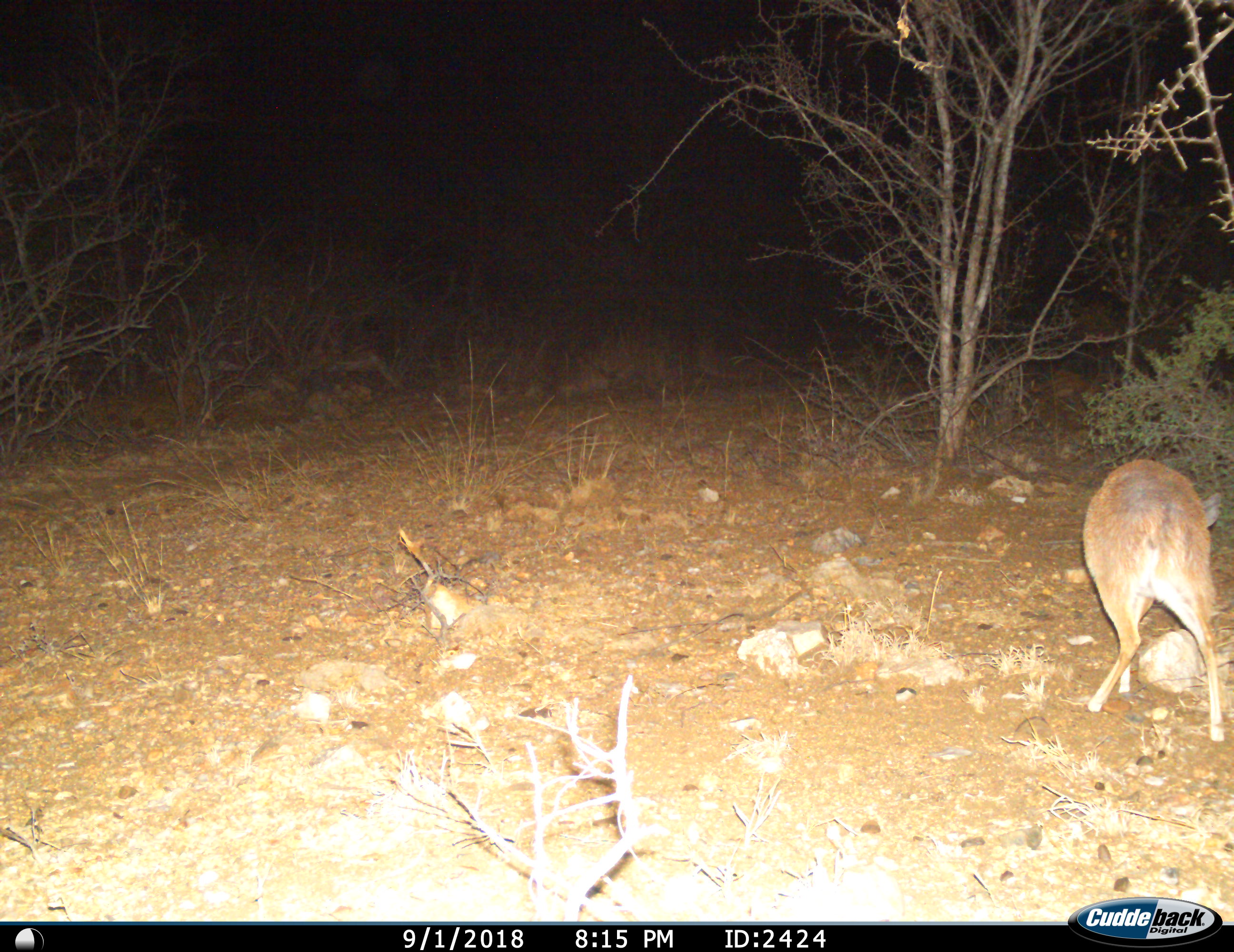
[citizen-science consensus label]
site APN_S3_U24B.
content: unidentified animal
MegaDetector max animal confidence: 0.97